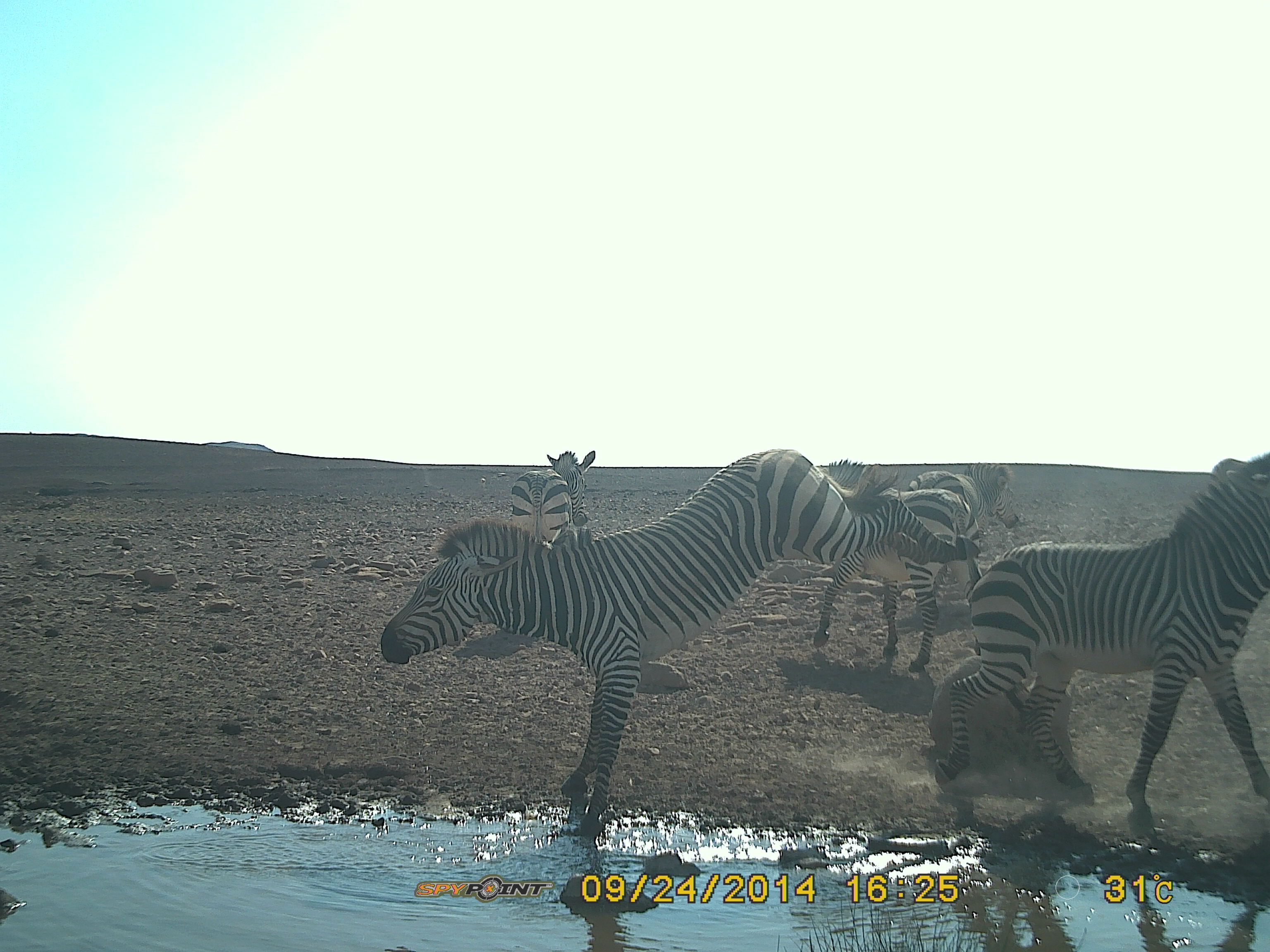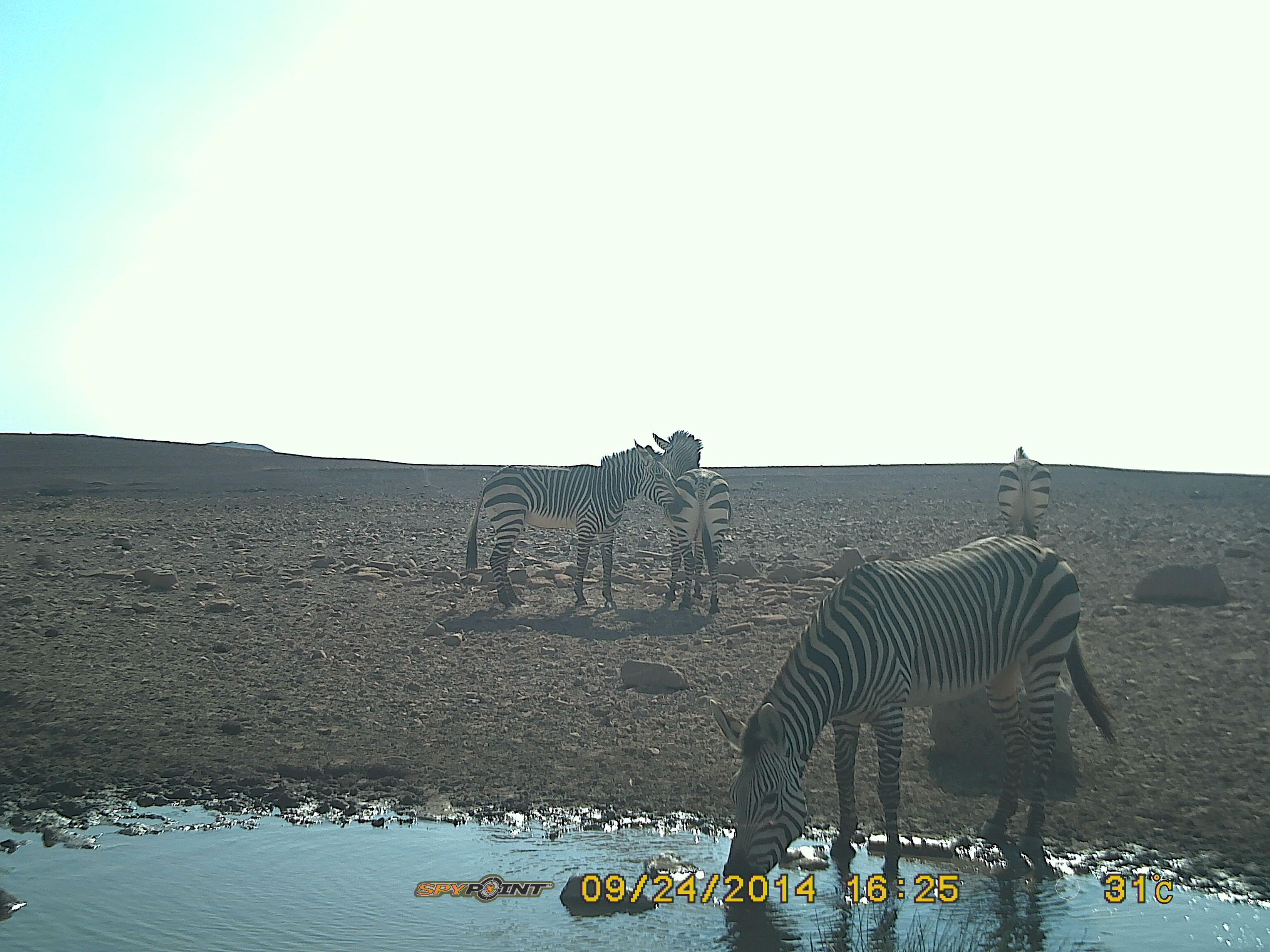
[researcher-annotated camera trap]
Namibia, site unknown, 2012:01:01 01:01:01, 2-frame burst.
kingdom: Animalia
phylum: Chordata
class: Mammalia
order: Perissodactyla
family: Equidae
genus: Equus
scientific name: Equus zebra hartmannae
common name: hartmann's mountain zebra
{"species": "Equus zebra hartmannae (hartmann's mountain zebra)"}